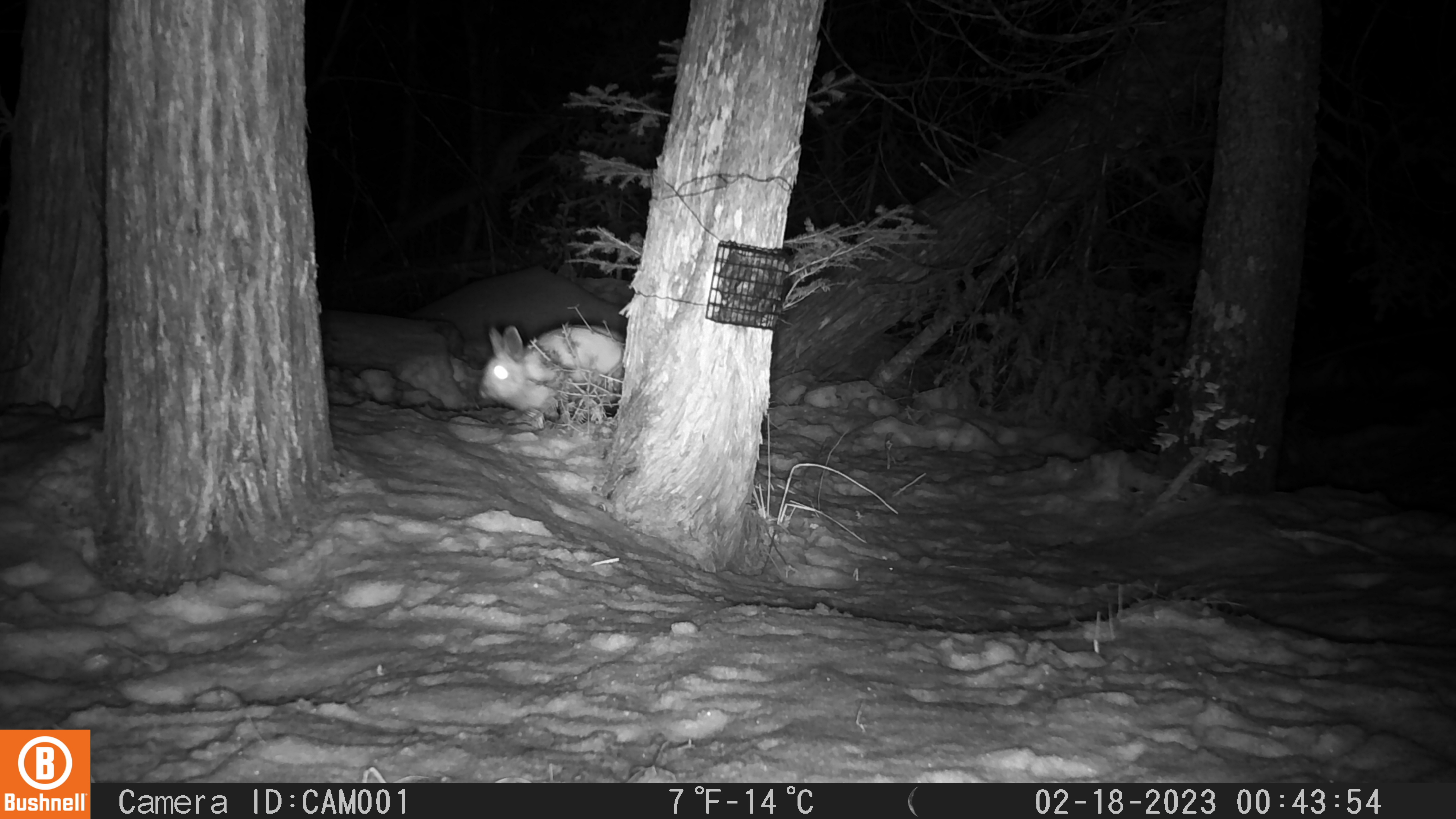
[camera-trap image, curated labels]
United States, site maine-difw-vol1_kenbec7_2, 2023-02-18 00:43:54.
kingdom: Animalia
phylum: Chordata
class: Mammalia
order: Lagomorpha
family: Leporidae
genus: Lepus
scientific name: Lepus americanus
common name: snowshoe hare